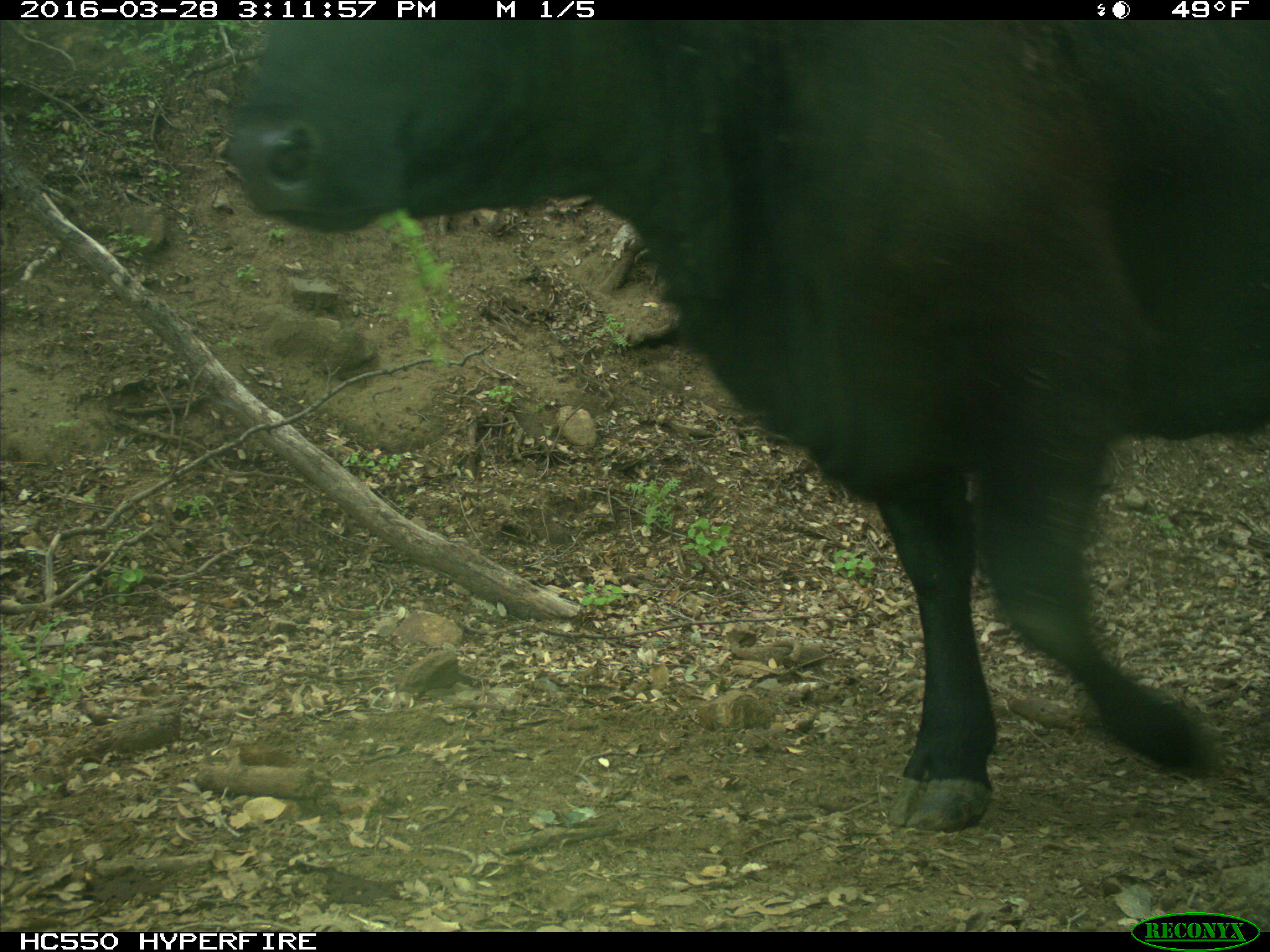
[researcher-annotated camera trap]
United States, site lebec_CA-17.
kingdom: Animalia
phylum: Chordata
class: Mammalia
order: Artiodactyla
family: Bovidae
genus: Bos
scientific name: Bos taurus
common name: domestic cow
Bos taurus (domestic cow).